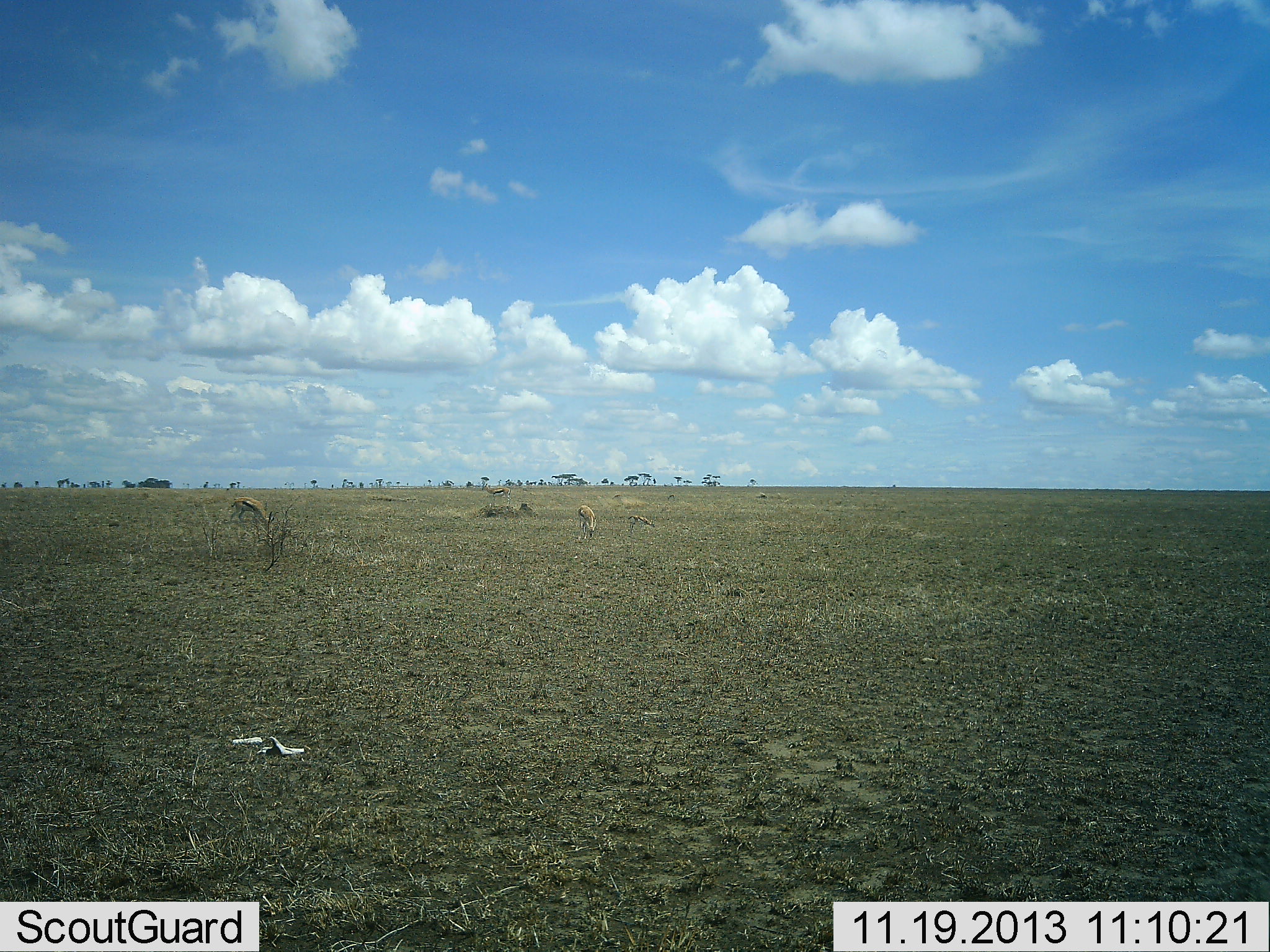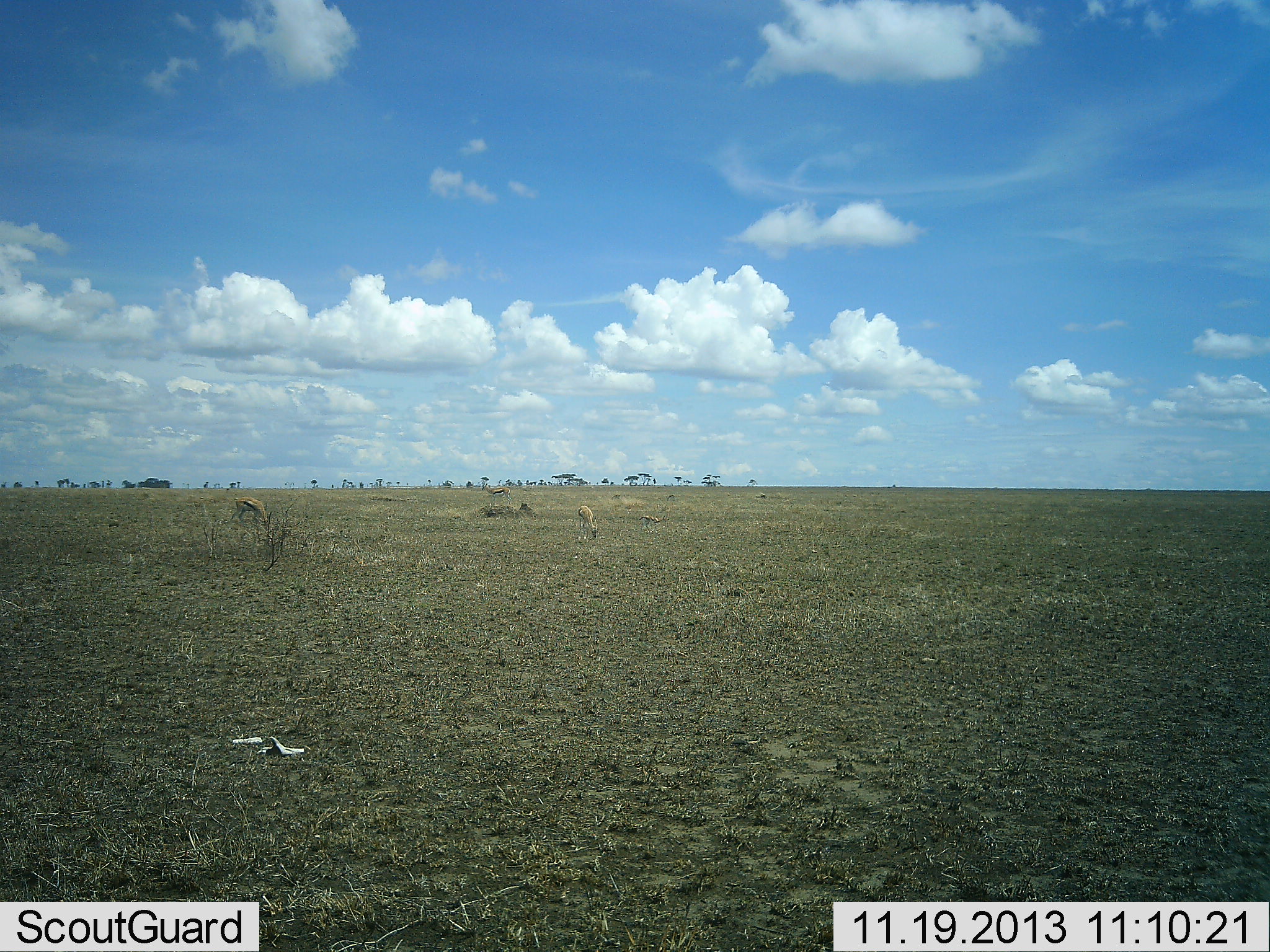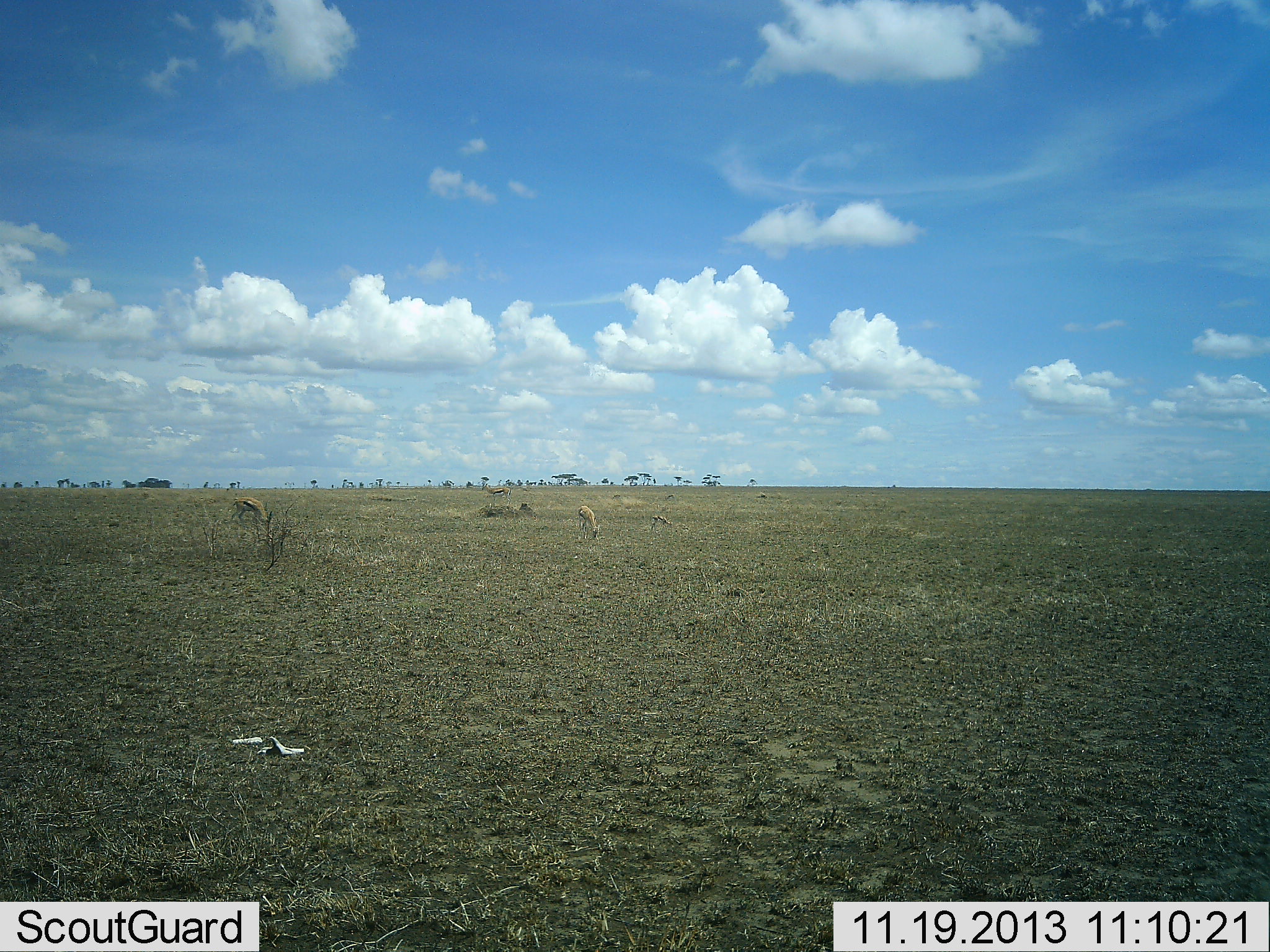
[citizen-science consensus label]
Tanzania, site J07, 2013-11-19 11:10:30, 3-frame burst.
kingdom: Animalia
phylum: Chordata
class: Mammalia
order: Artiodactyla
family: Bovidae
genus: Eudorcas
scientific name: Eudorcas thomsonii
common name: thomson's gazelle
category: gazellethomsons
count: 3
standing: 40%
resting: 0%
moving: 40%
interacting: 0%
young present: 30%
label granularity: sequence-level